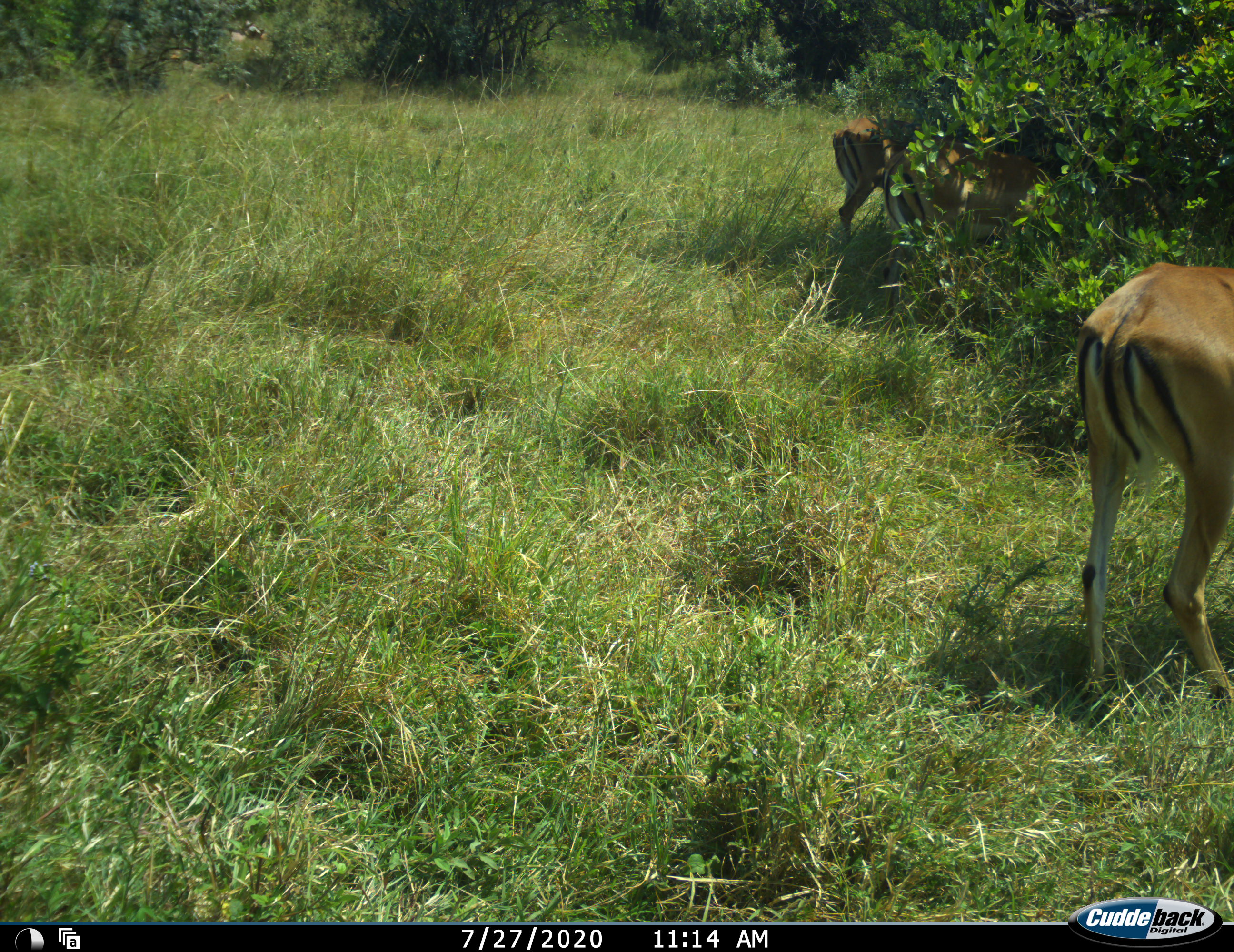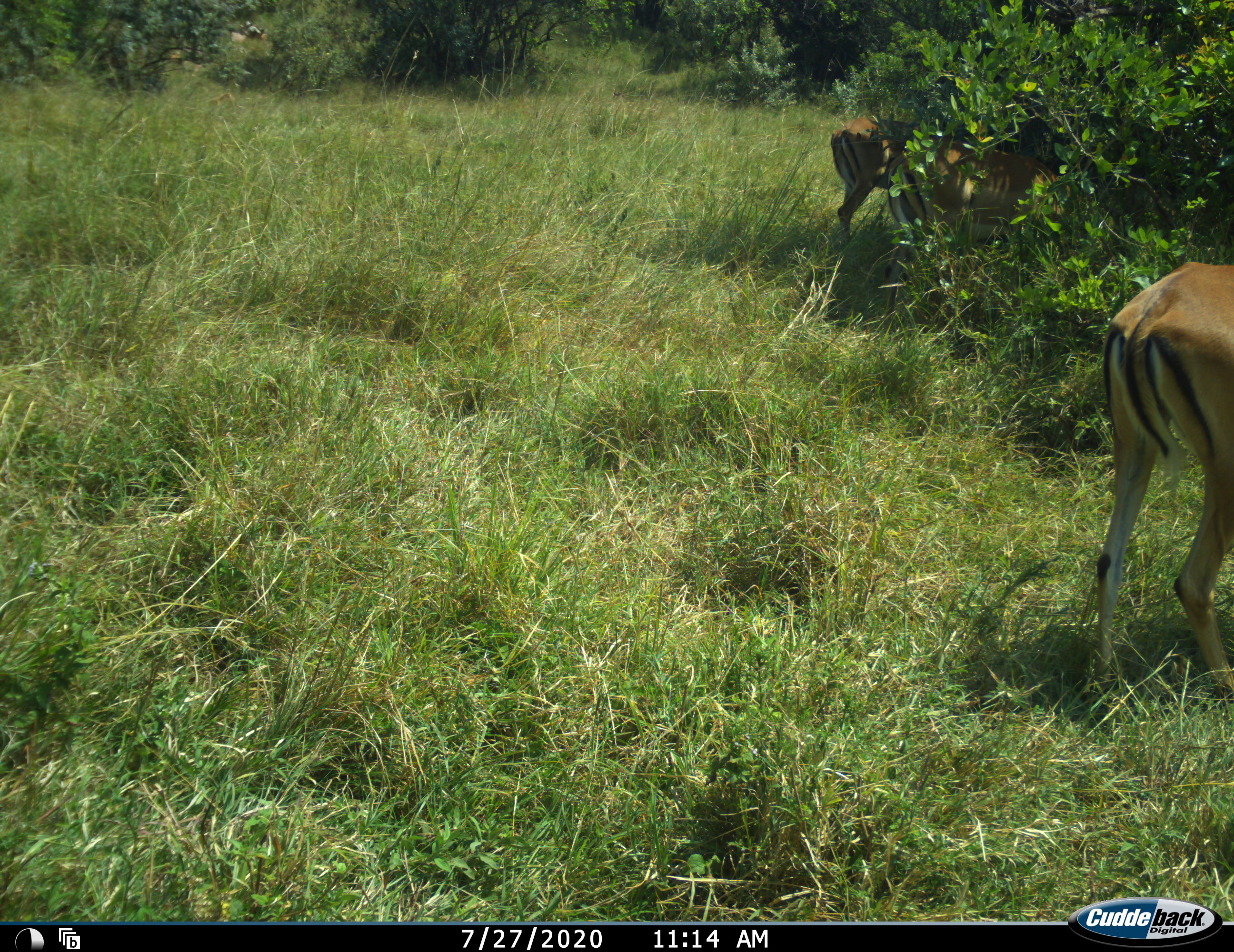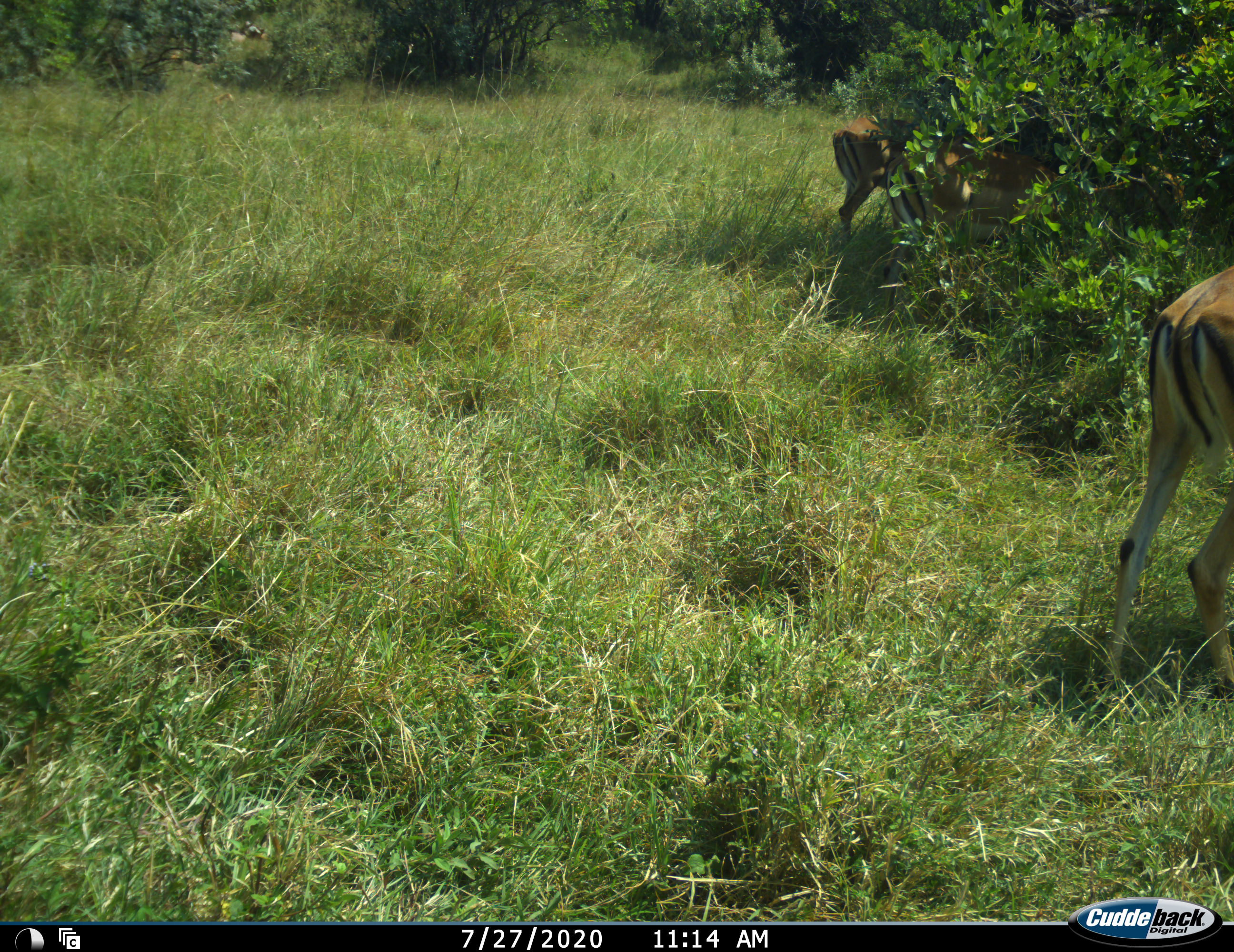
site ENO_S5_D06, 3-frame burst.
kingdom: Animalia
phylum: Chordata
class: Mammalia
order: Artiodactyla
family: Bovidae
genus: Aepyceros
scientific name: Aepyceros melampus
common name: impala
Impala (Aepyceros melampus), count 3. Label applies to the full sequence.